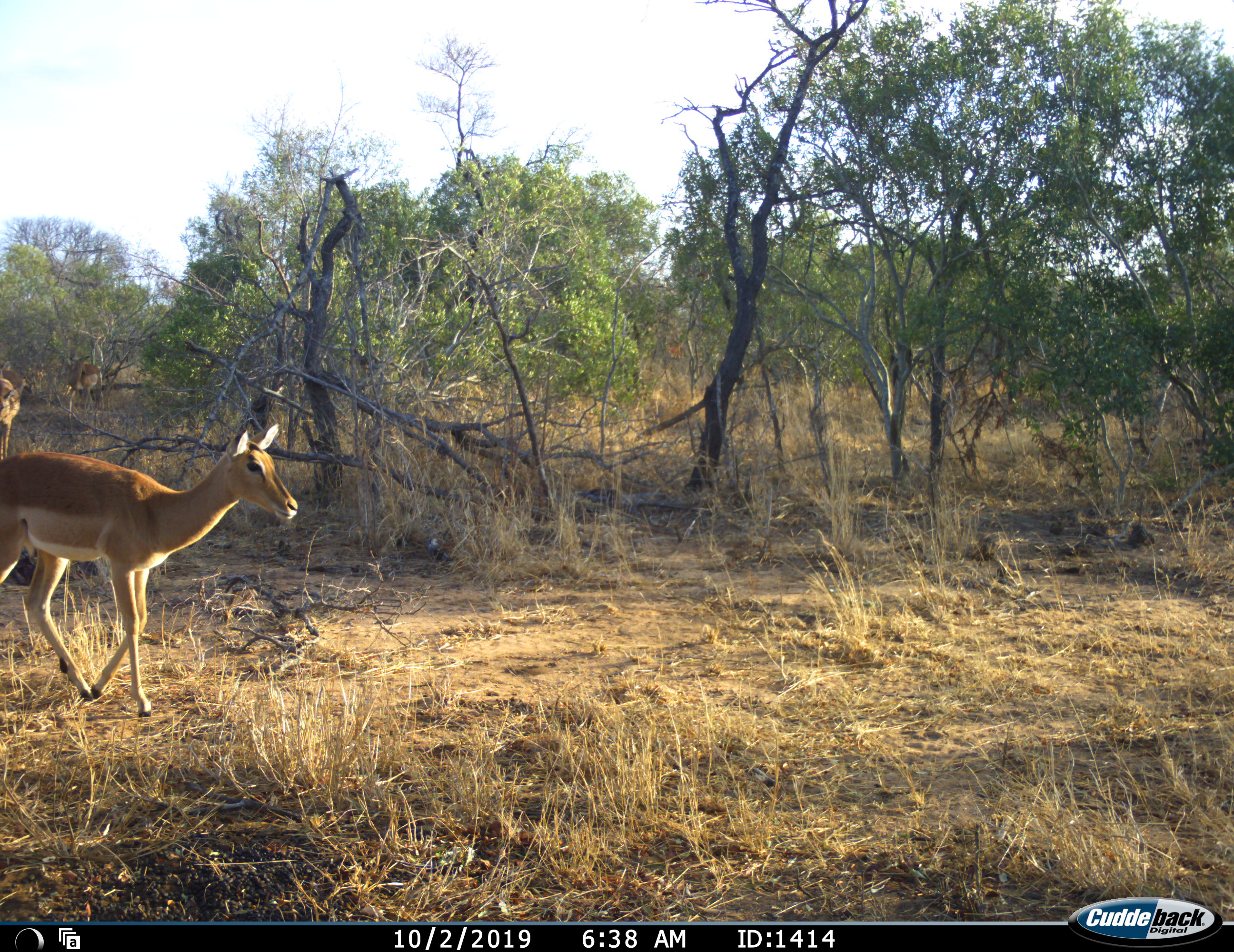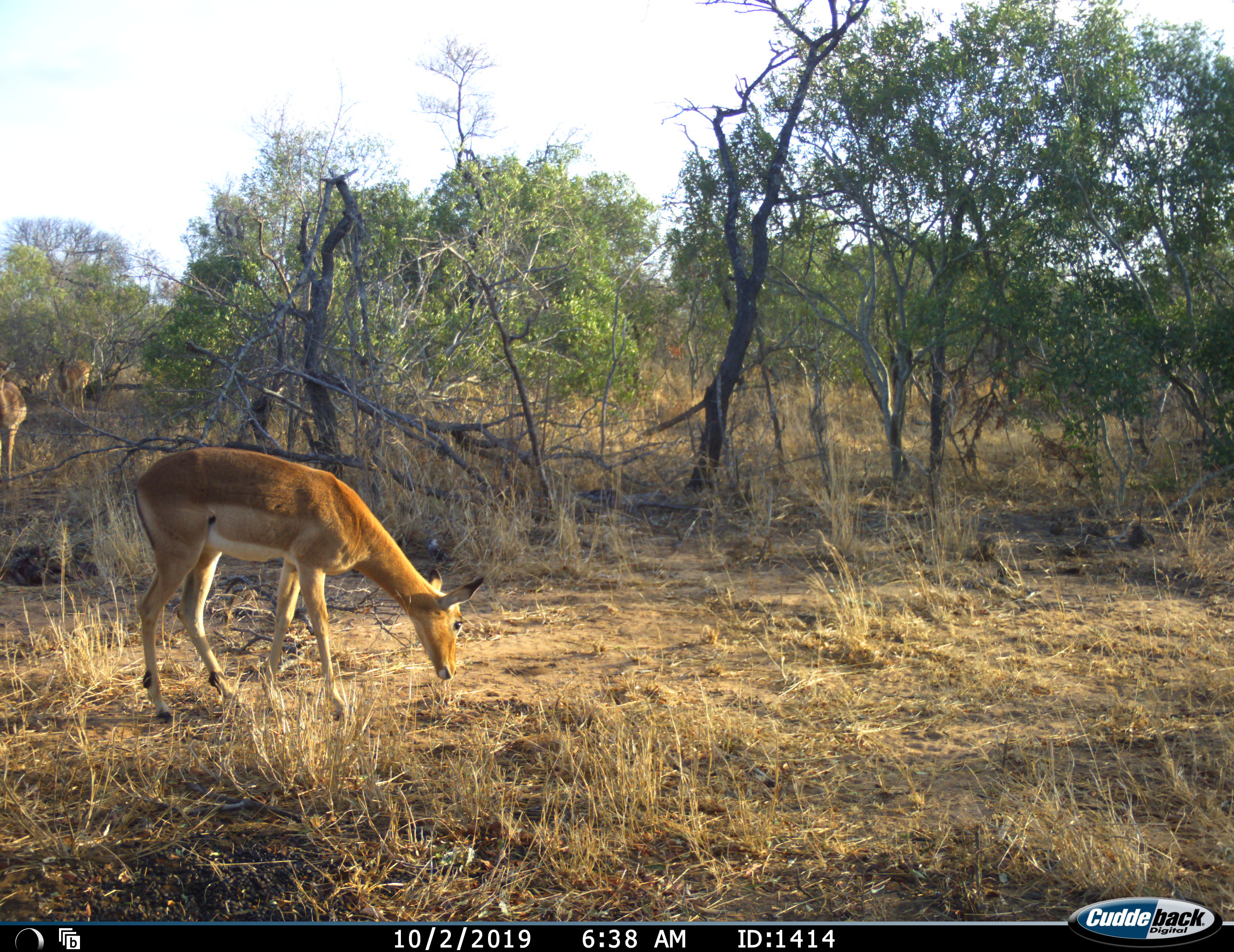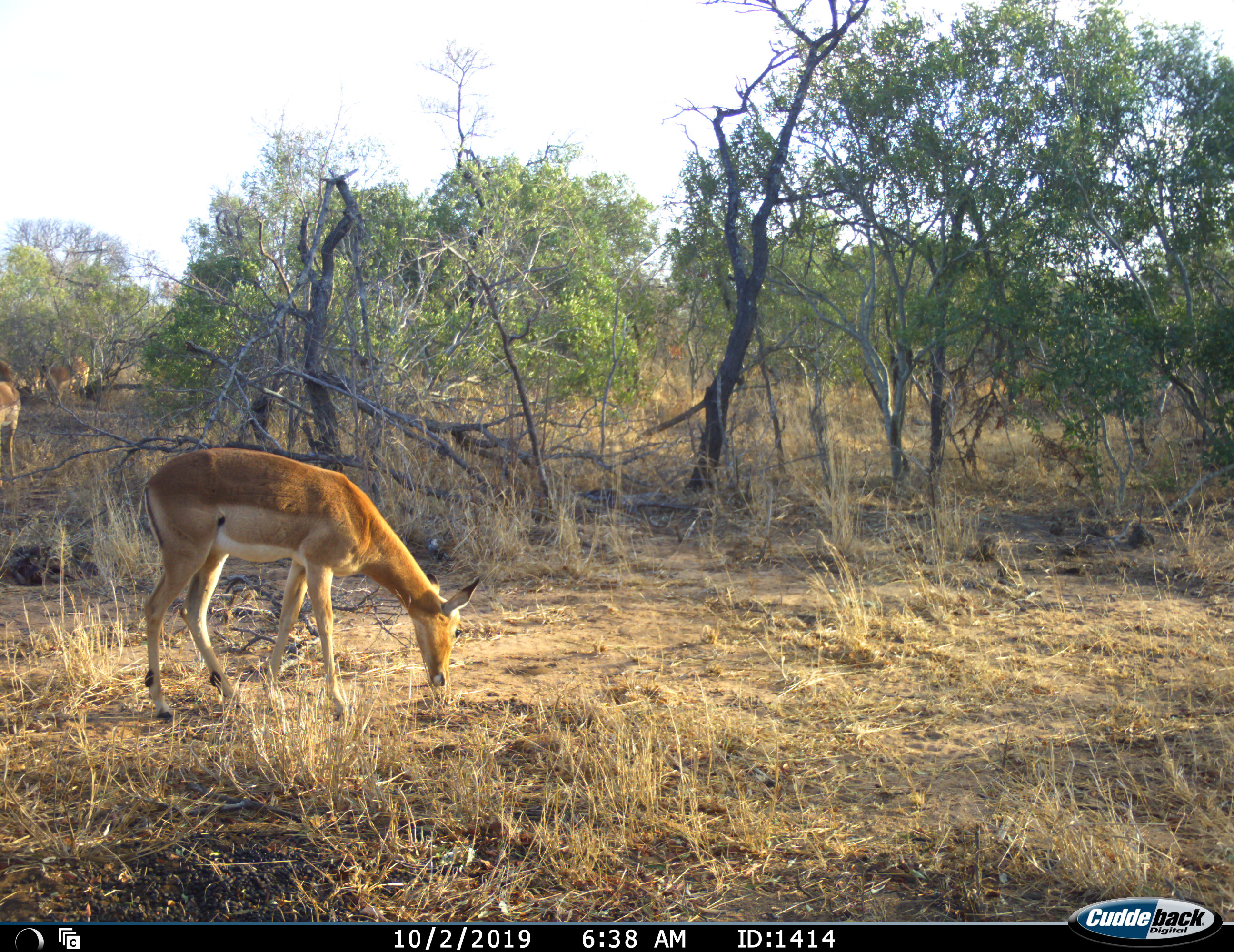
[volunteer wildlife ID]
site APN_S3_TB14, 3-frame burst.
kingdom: Animalia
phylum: Chordata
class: Mammalia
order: Artiodactyla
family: Bovidae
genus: Aepyceros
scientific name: Aepyceros melampus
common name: impala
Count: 4.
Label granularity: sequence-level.